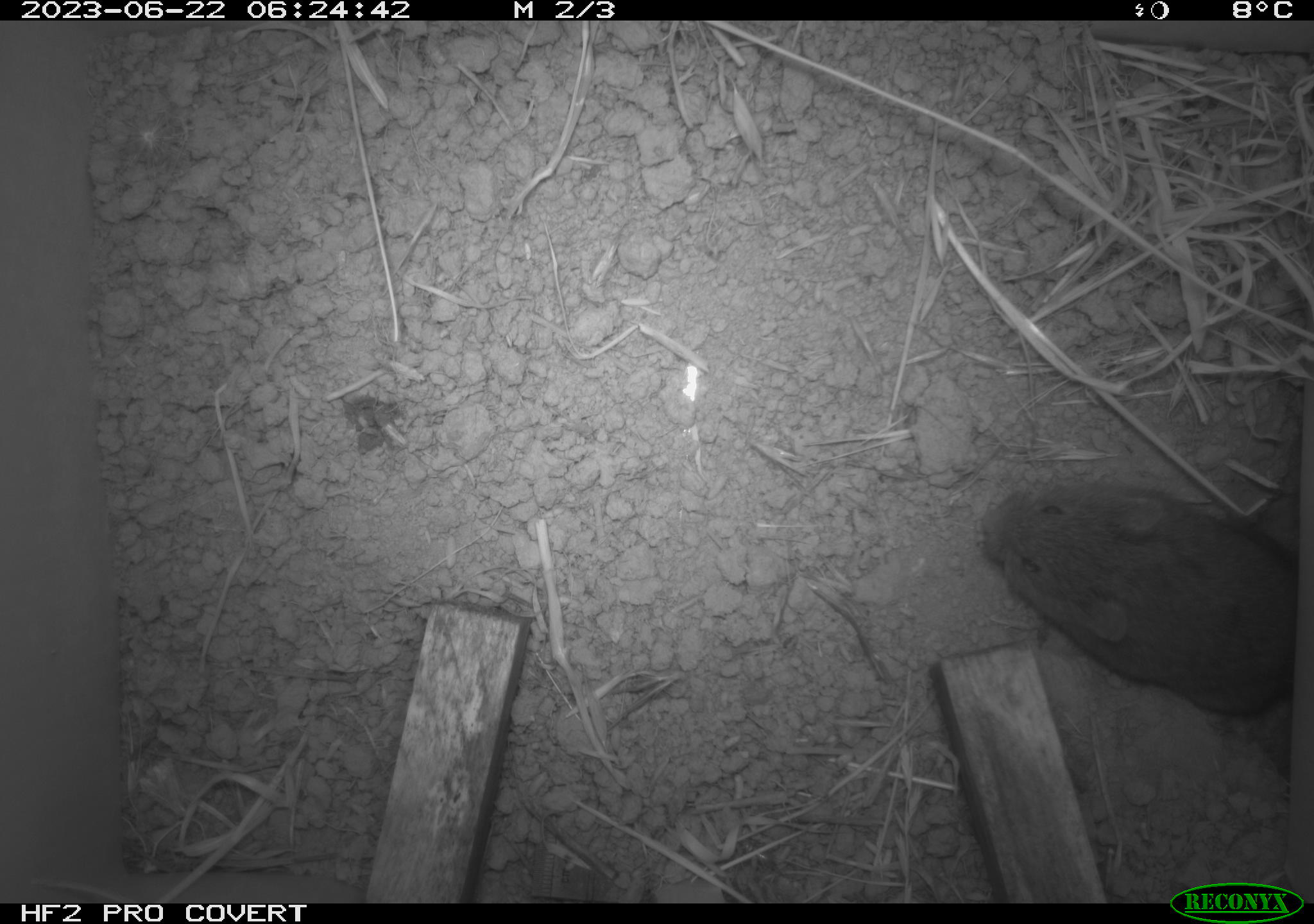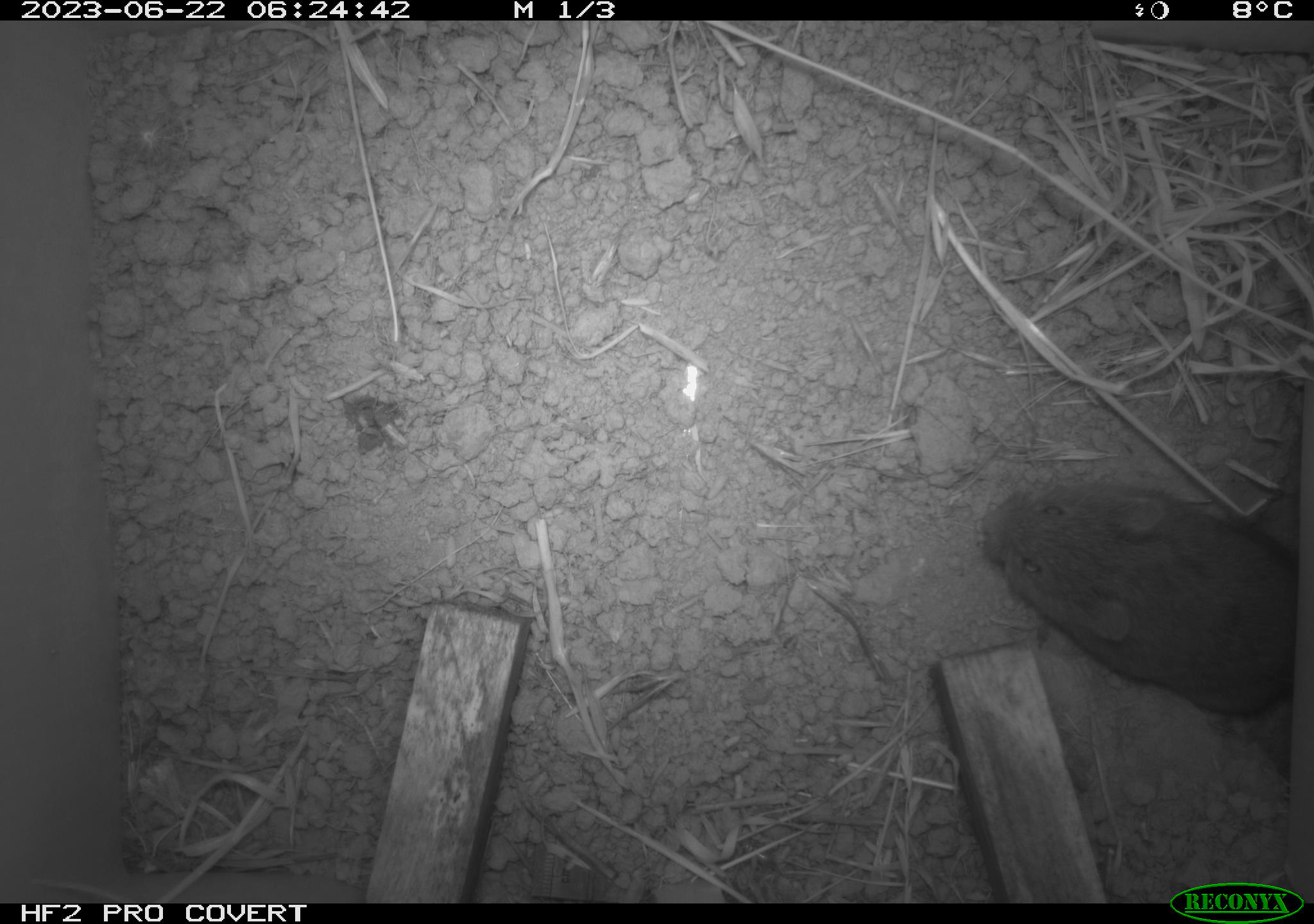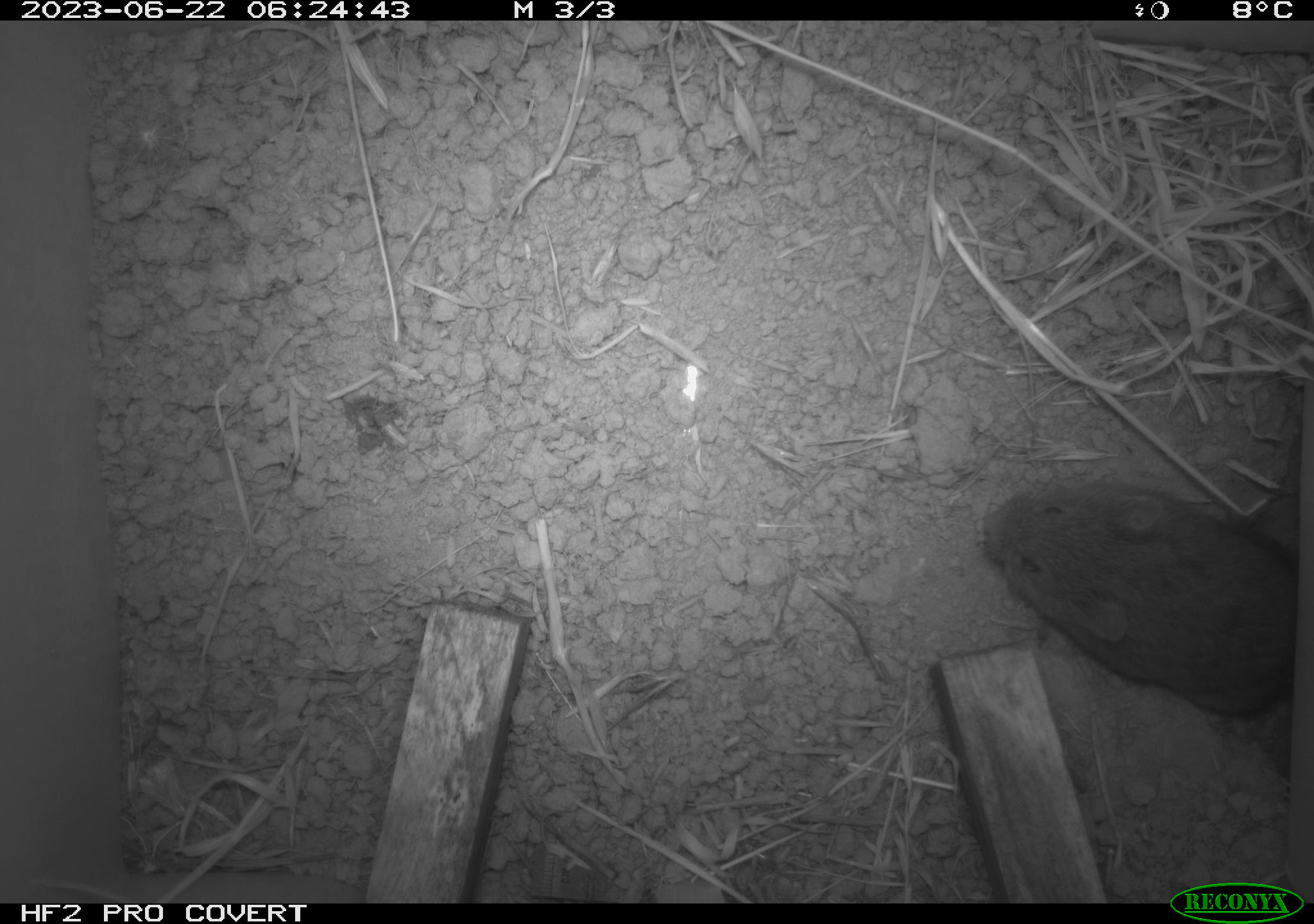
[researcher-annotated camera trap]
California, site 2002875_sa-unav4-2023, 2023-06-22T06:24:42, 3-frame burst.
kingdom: Animalia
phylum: Chordata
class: Mammalia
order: Rodentia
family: Cricetidae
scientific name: Arvicolinae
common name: voles, lemmings, and muskrats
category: arvicolinae subfamily